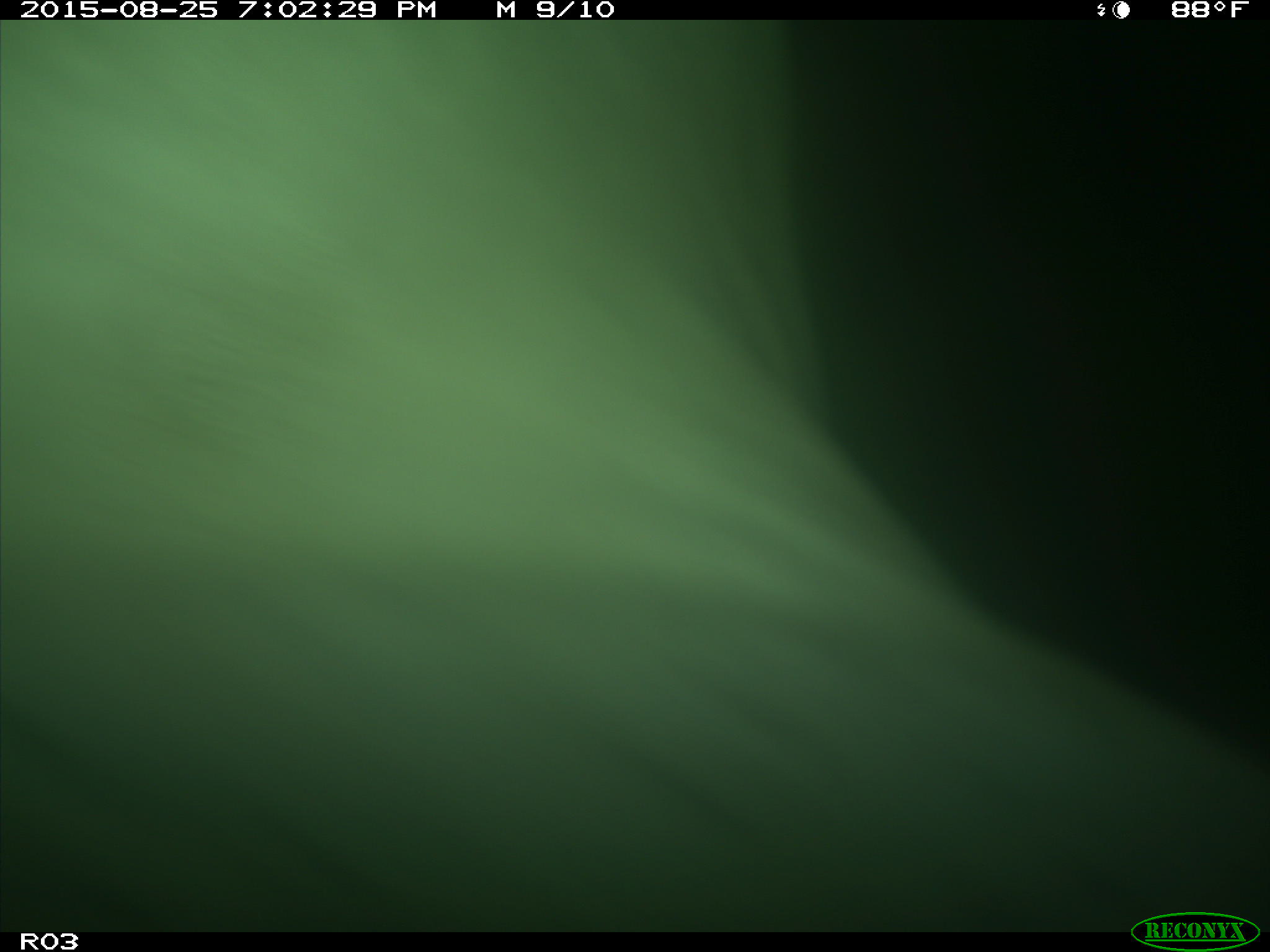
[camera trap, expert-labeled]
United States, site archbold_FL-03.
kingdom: Animalia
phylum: Chordata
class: Mammalia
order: Artiodactyla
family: Bovidae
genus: Bos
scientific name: Bos taurus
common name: domestic cow